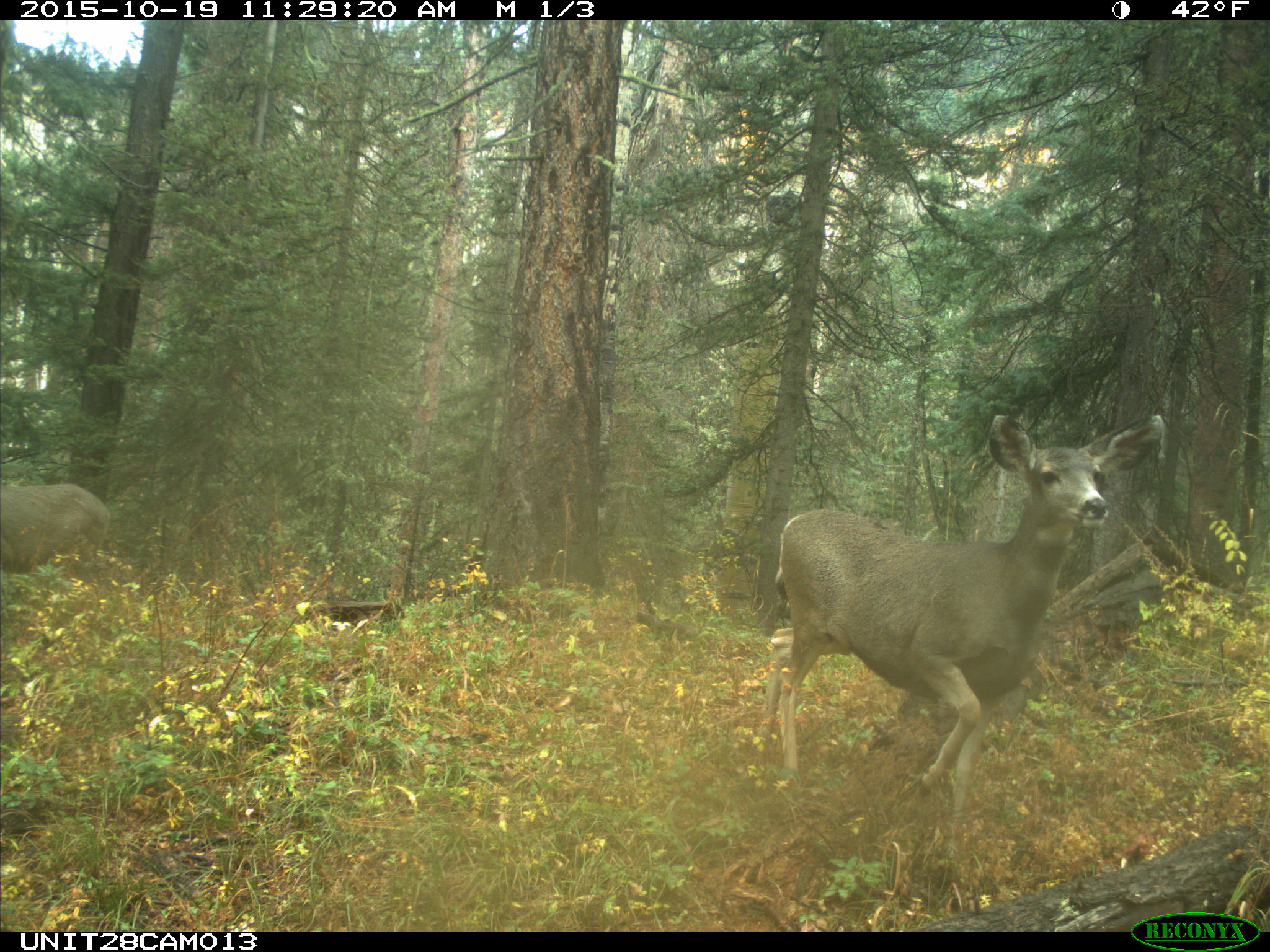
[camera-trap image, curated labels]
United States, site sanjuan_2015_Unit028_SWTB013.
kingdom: Animalia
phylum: Chordata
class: Mammalia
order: Artiodactyla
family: Cervidae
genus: Odocoileus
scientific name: Odocoileus hemionus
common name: mule deer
Odocoileus hemionus (mule deer).